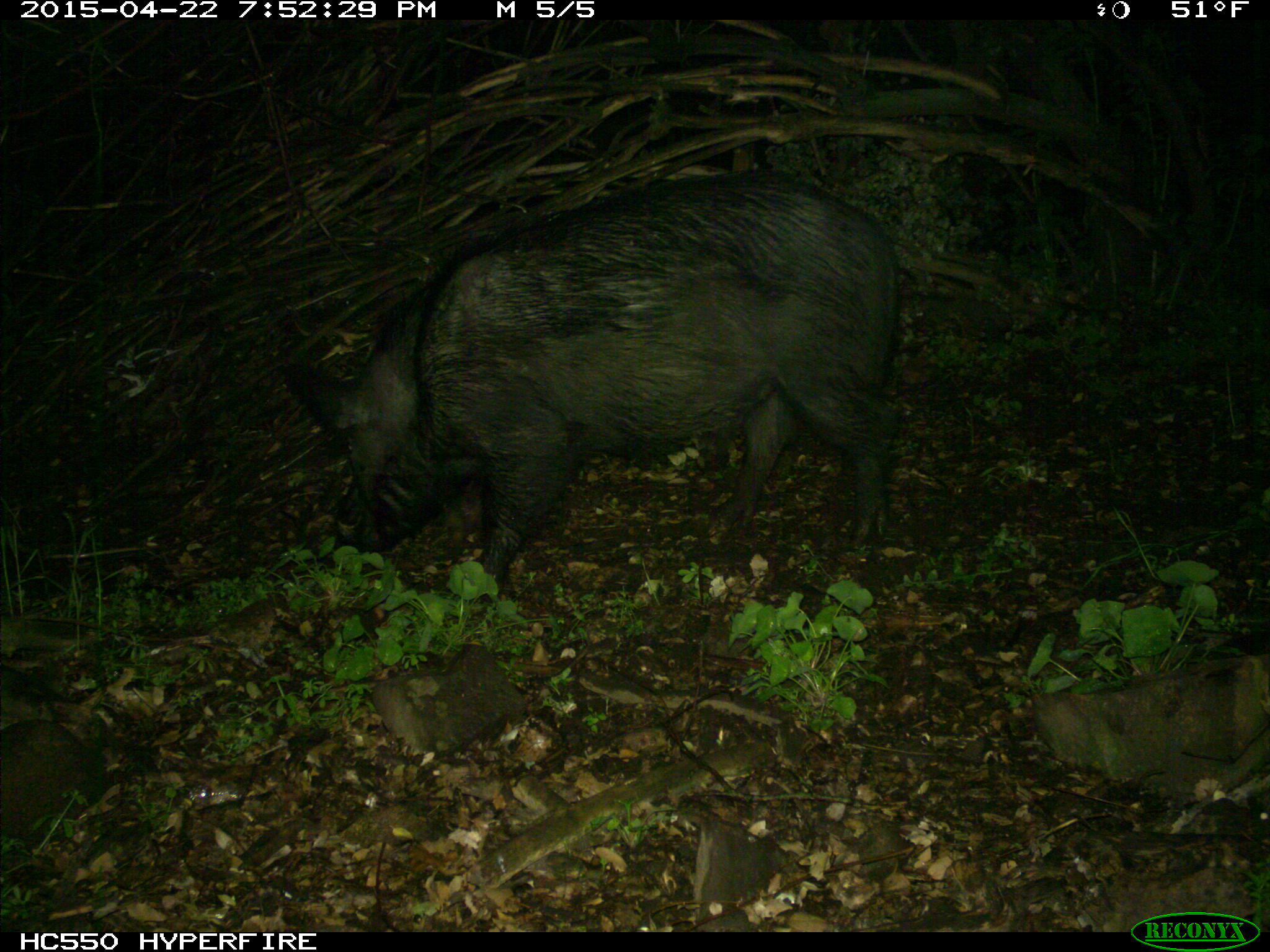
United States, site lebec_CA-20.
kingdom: Animalia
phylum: Chordata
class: Mammalia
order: Artiodactyla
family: Suidae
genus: Sus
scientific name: Sus scrofa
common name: wild boar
Sus scrofa (wild boar).